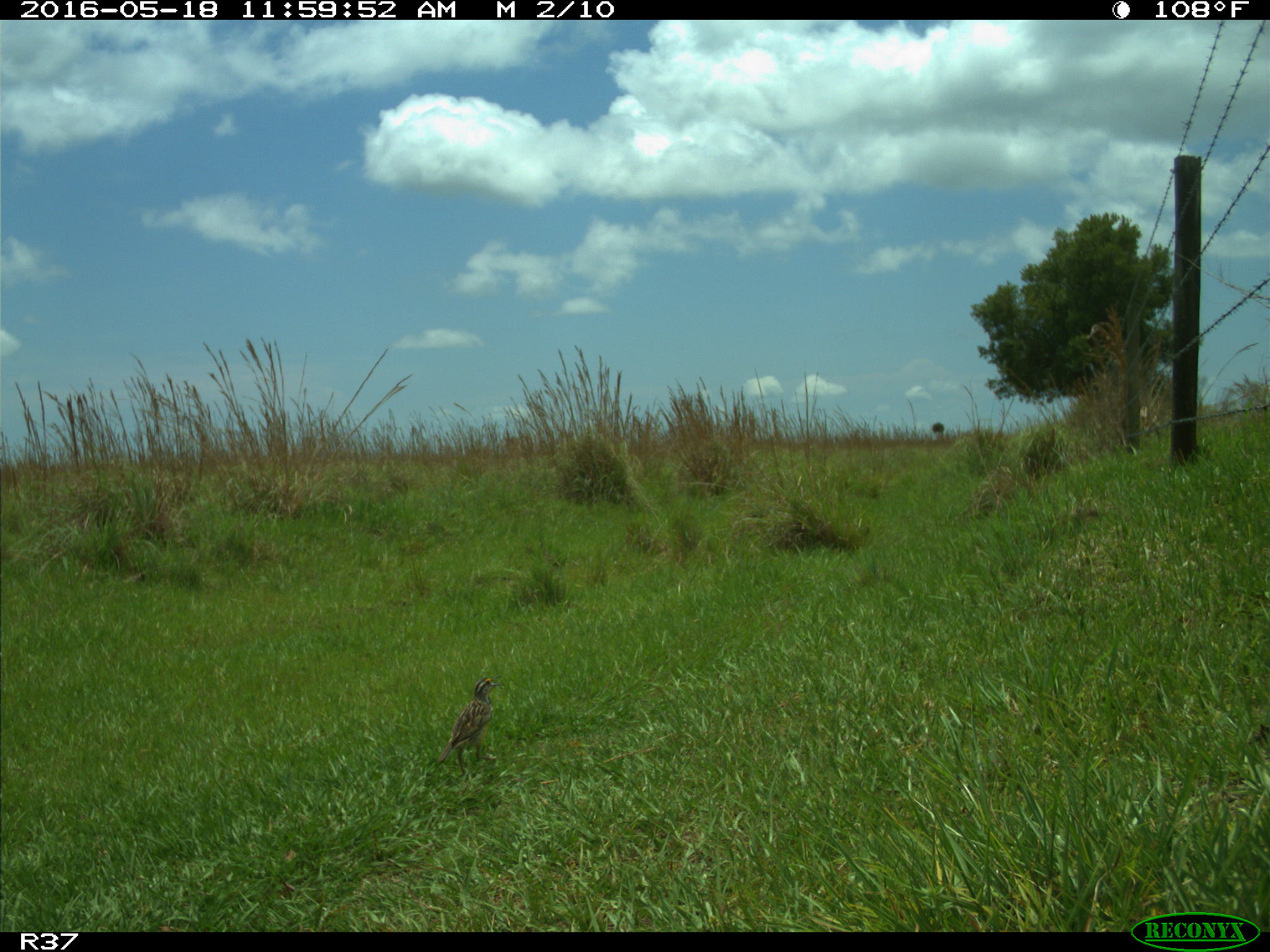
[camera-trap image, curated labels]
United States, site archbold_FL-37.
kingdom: Animalia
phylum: Chordata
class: Aves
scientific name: Aves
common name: birds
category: unidentified bird